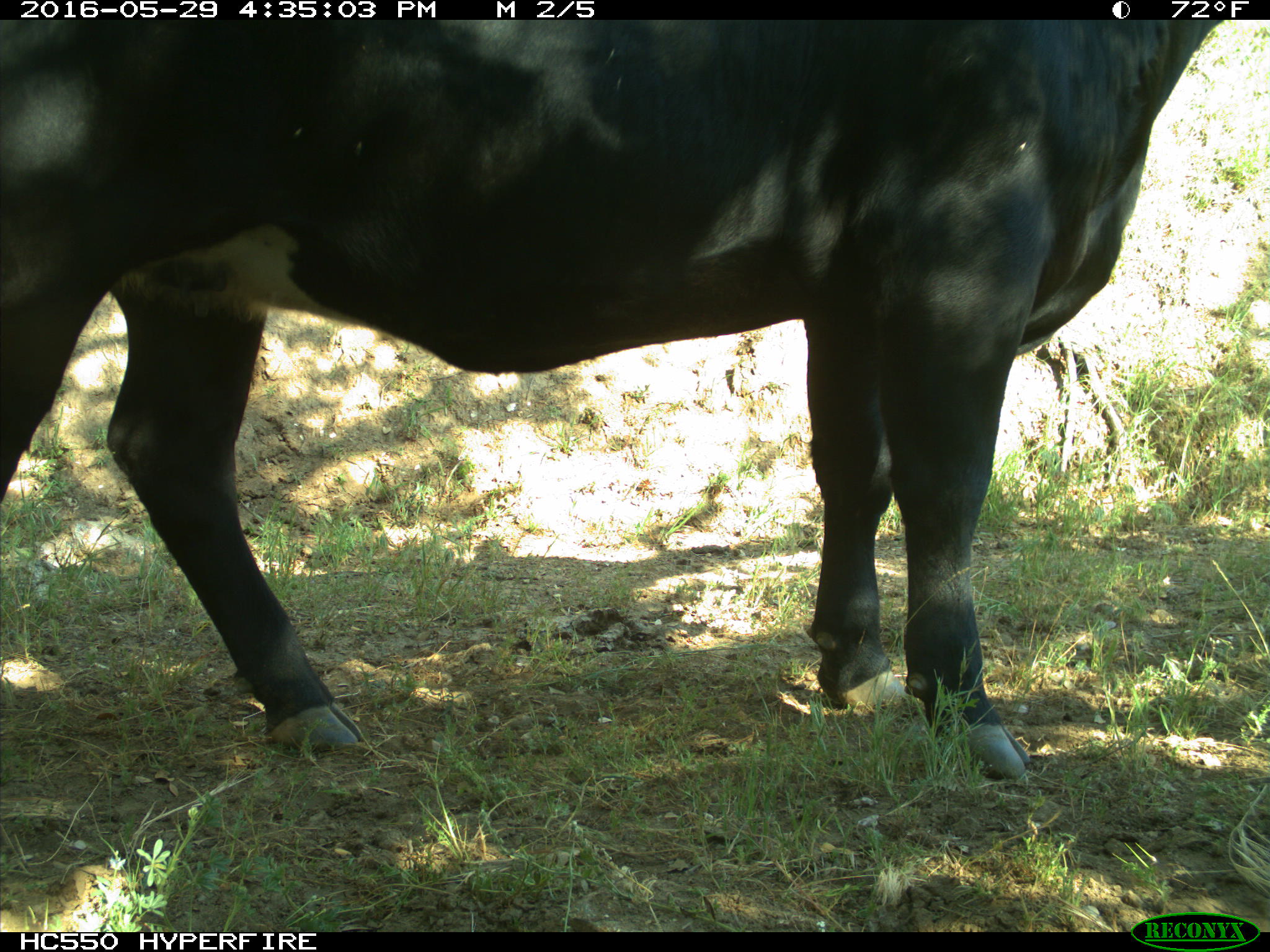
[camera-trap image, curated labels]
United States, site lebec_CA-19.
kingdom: Animalia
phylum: Chordata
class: Mammalia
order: Artiodactyla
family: Bovidae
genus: Bos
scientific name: Bos taurus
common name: domestic cow